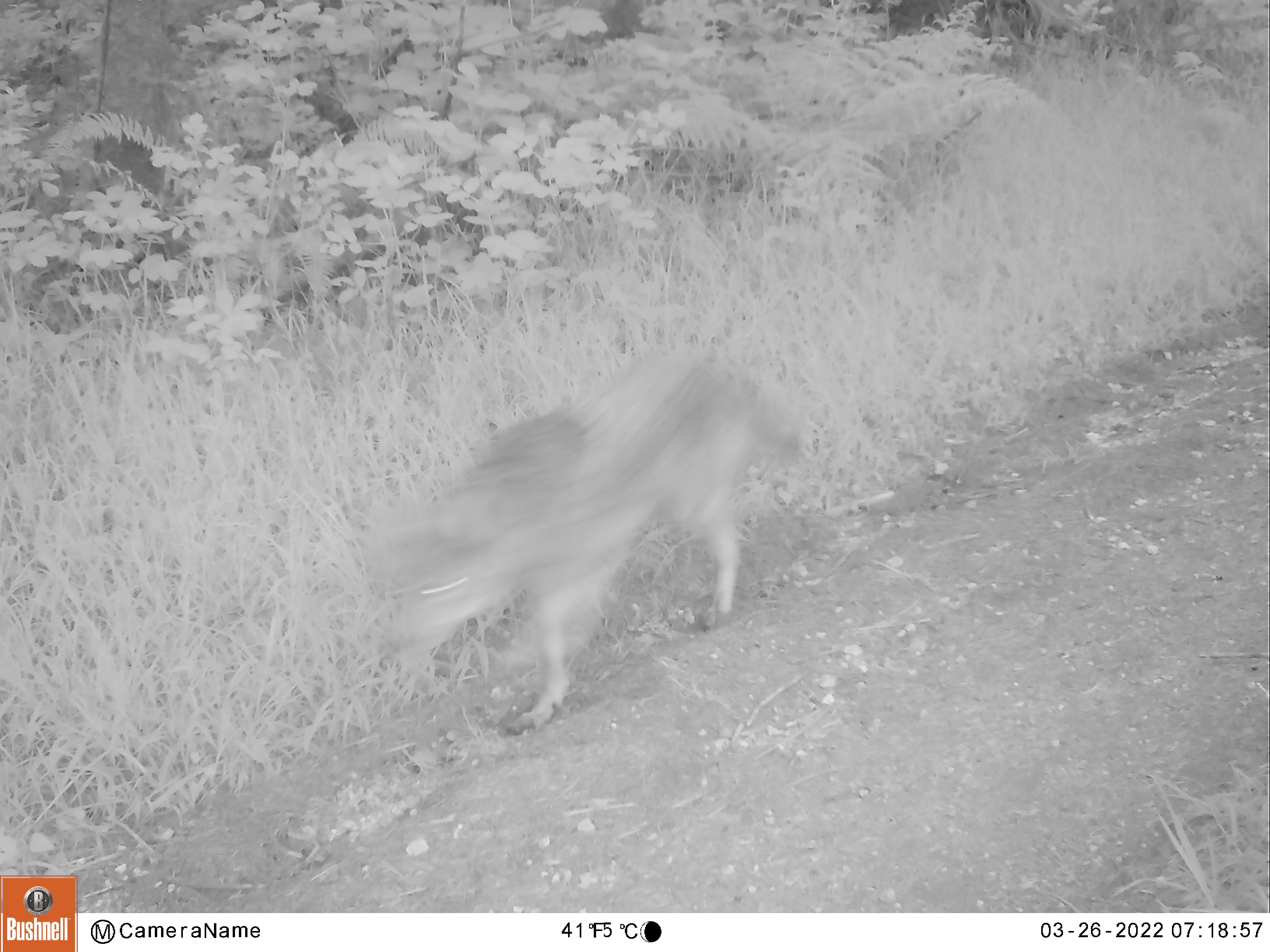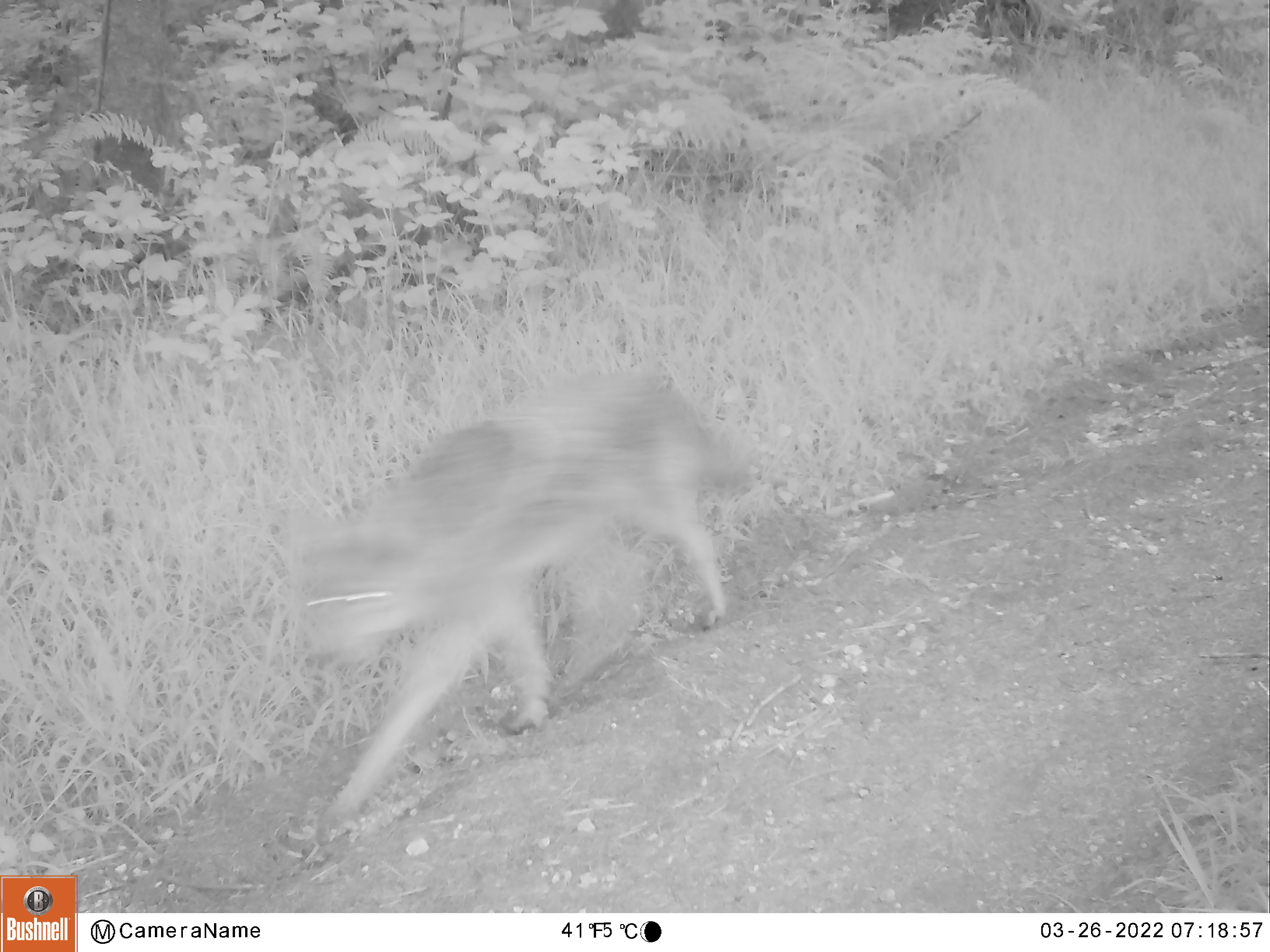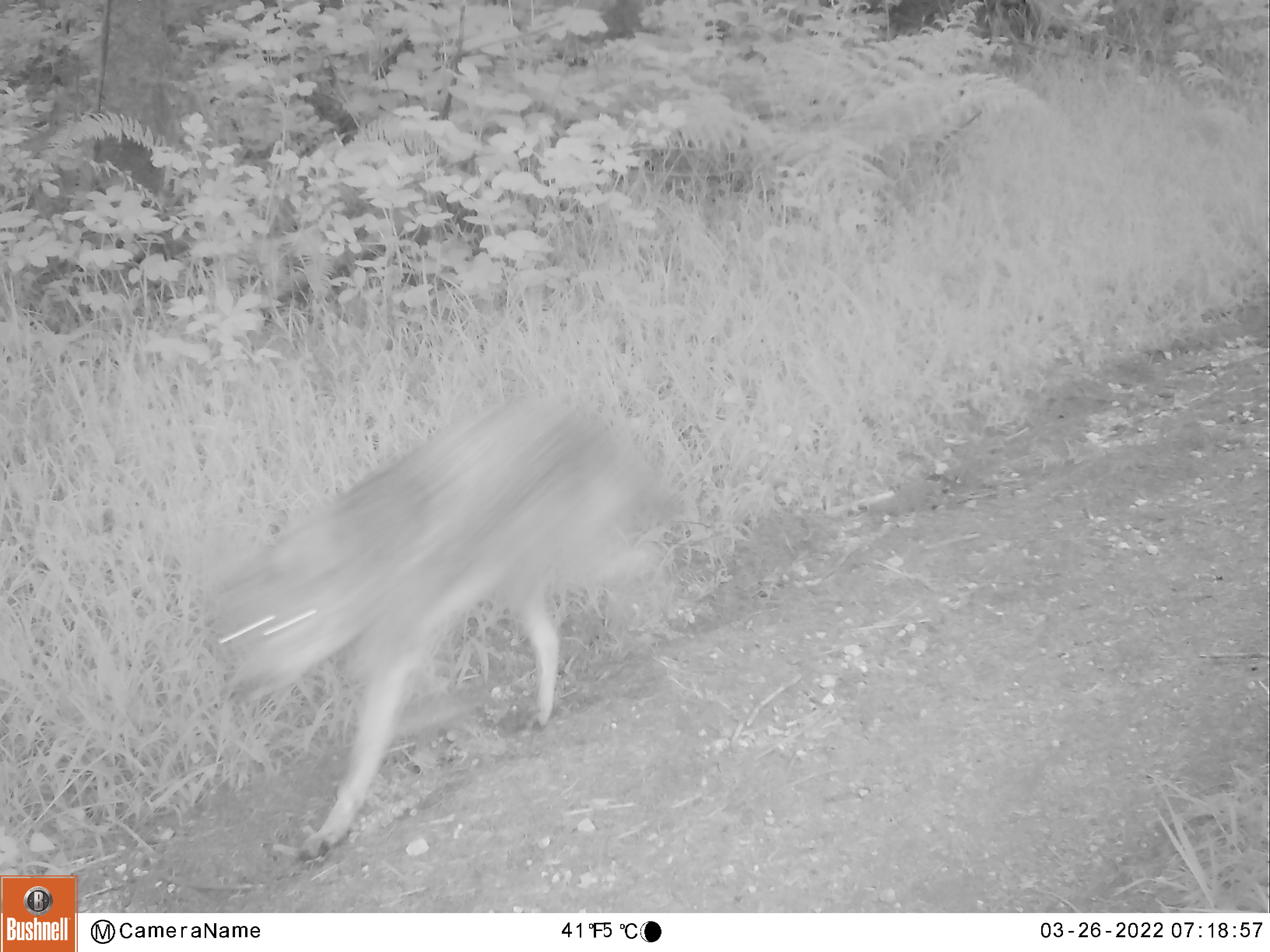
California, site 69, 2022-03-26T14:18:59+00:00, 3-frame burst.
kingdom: Animalia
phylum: Chordata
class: Mammalia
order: Carnivora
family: Canidae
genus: Canis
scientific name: Canis latrans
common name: coyote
Coyote (Canis latrans).